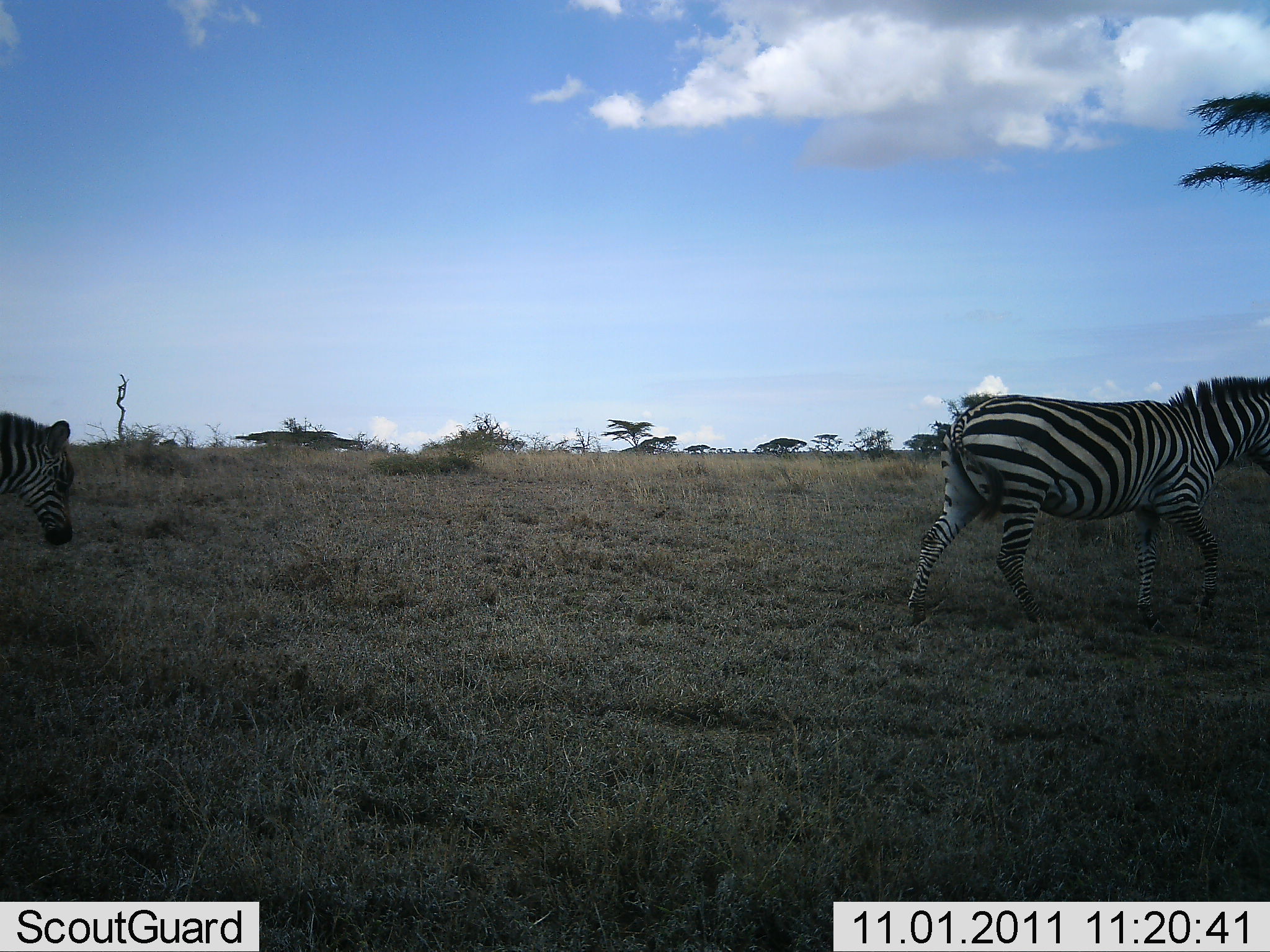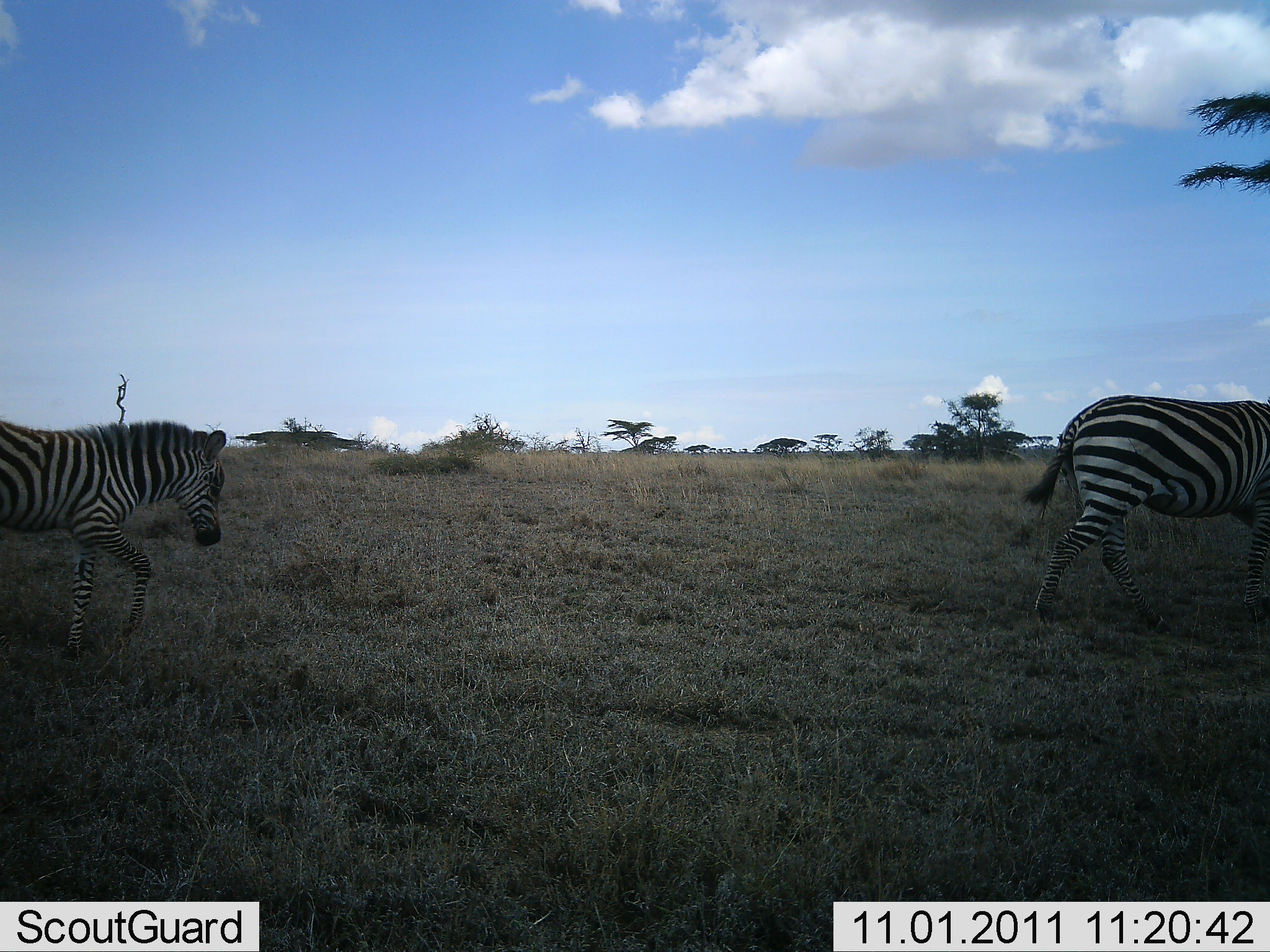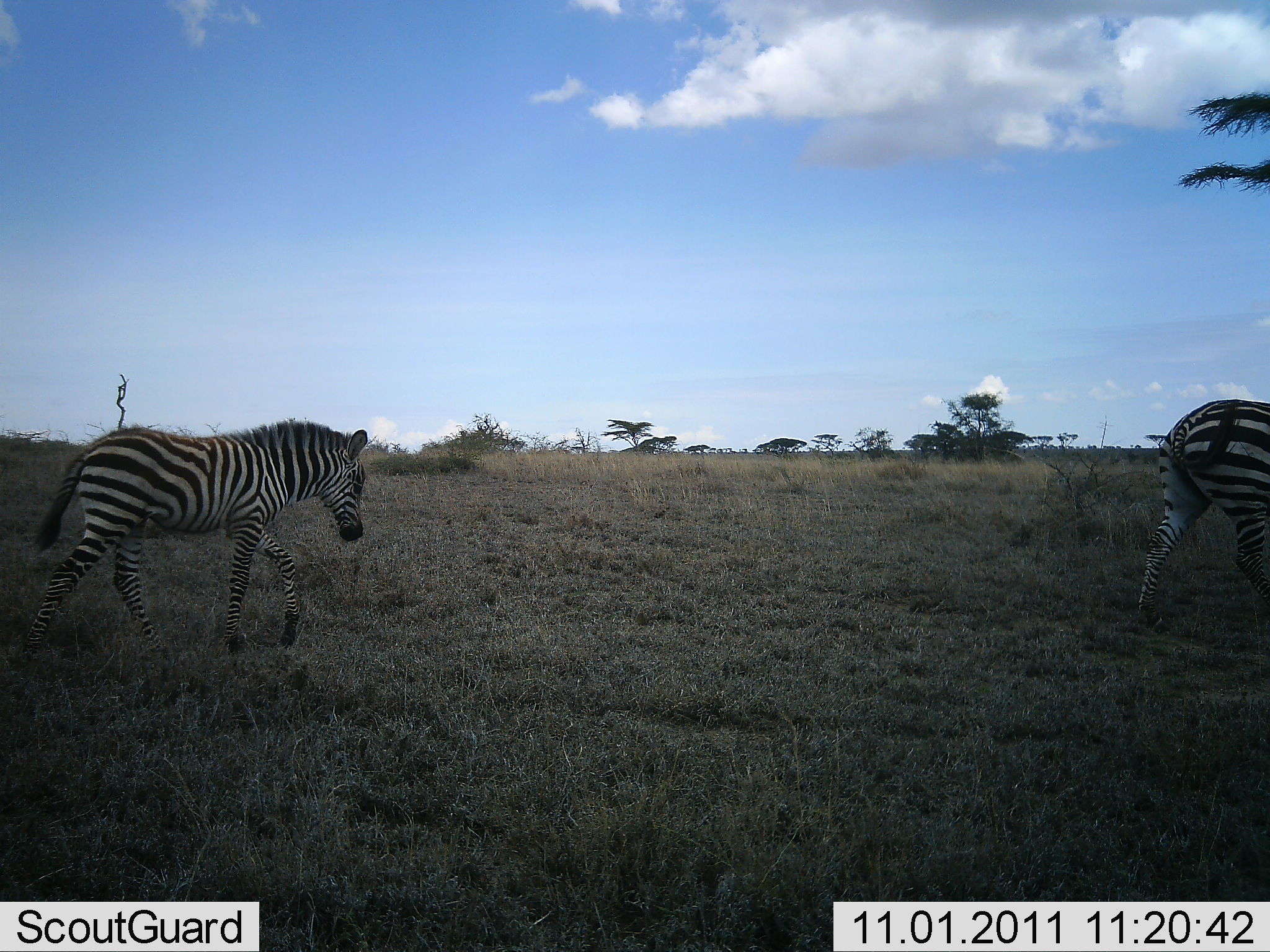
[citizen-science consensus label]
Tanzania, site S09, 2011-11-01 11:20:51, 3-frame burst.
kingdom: Animalia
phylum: Chordata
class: Mammalia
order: Perissodactyla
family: Equidae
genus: Equus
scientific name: Equus quagga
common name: plains zebra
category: zebra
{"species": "zebra (plains zebra) (Equus quagga)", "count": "2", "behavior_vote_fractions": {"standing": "8%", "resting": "0%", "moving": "92%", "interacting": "0%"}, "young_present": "0%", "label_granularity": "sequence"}